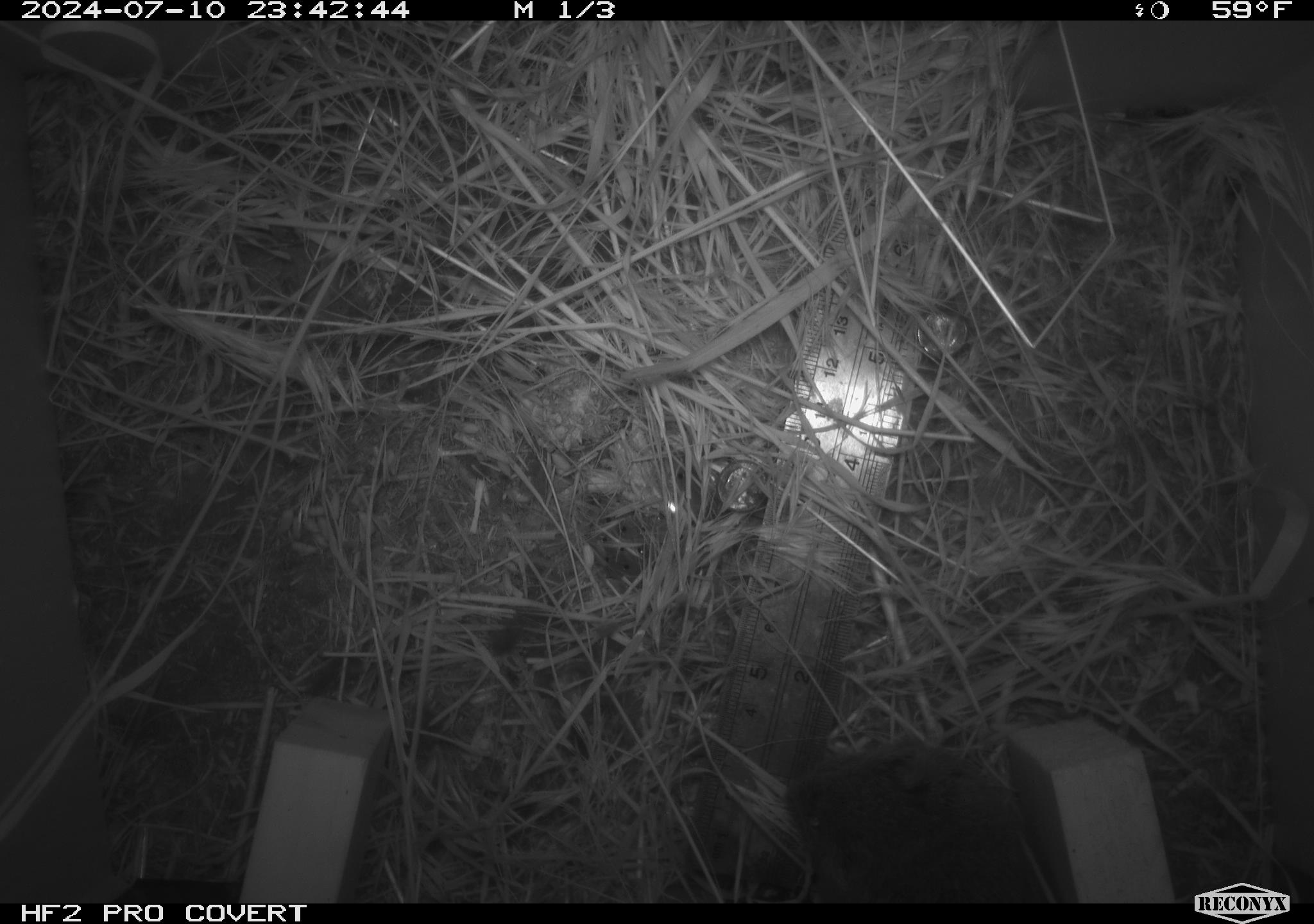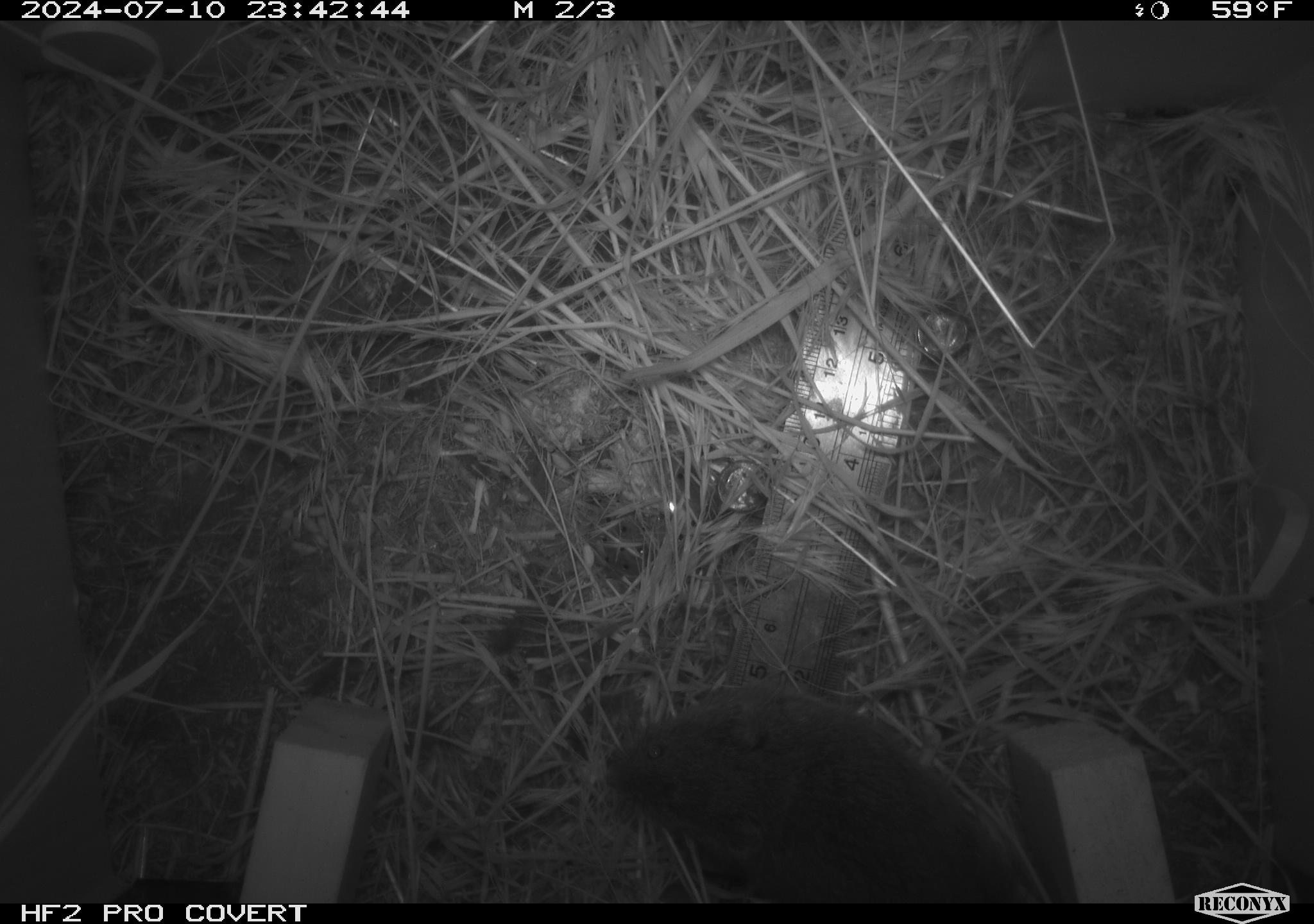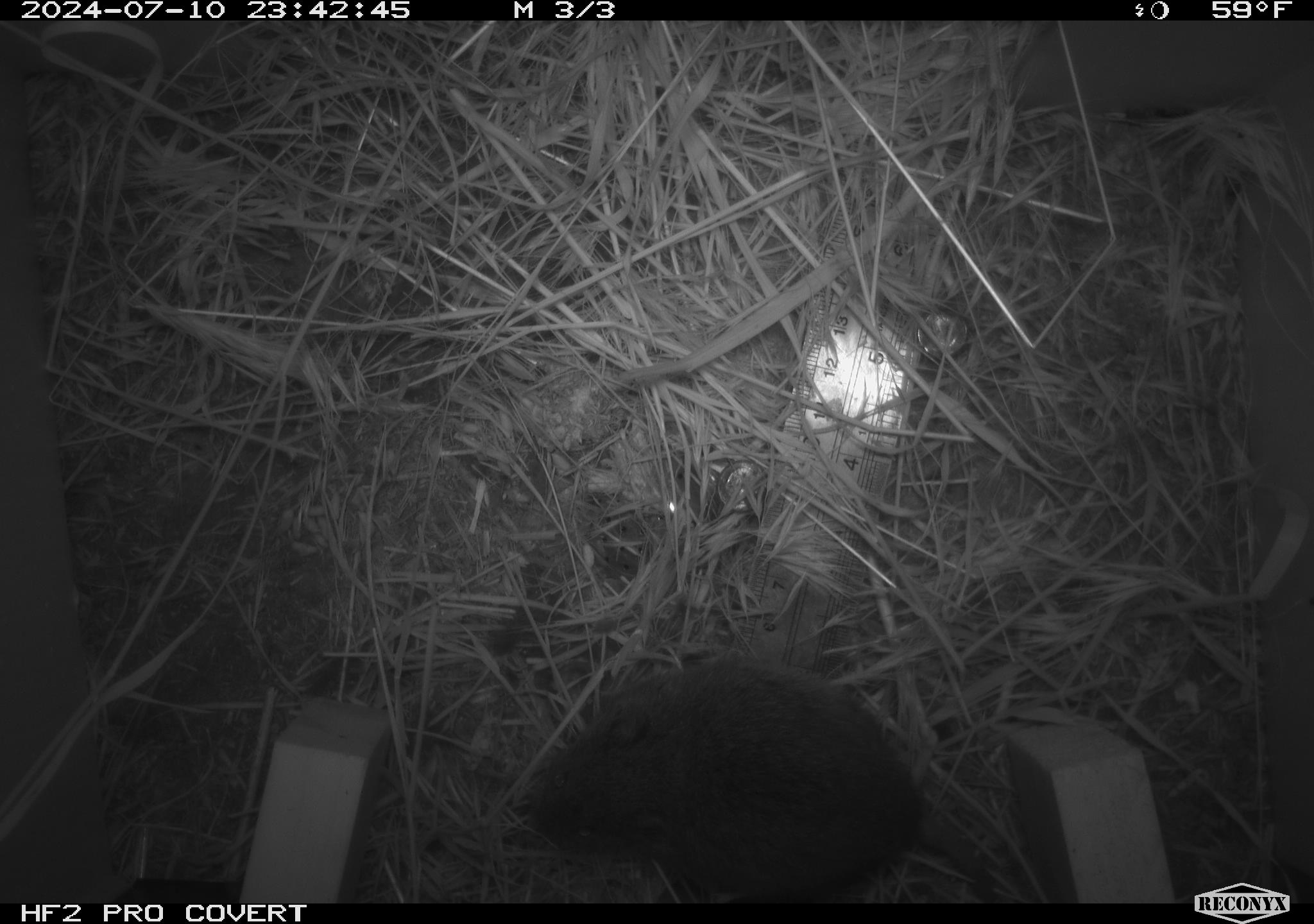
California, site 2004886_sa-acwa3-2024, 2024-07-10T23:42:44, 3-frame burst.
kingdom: Animalia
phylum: Chordata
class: Mammalia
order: Rodentia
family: Cricetidae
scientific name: Arvicolinae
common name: voles, lemmings, and muskrats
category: arvicolinae subfamily